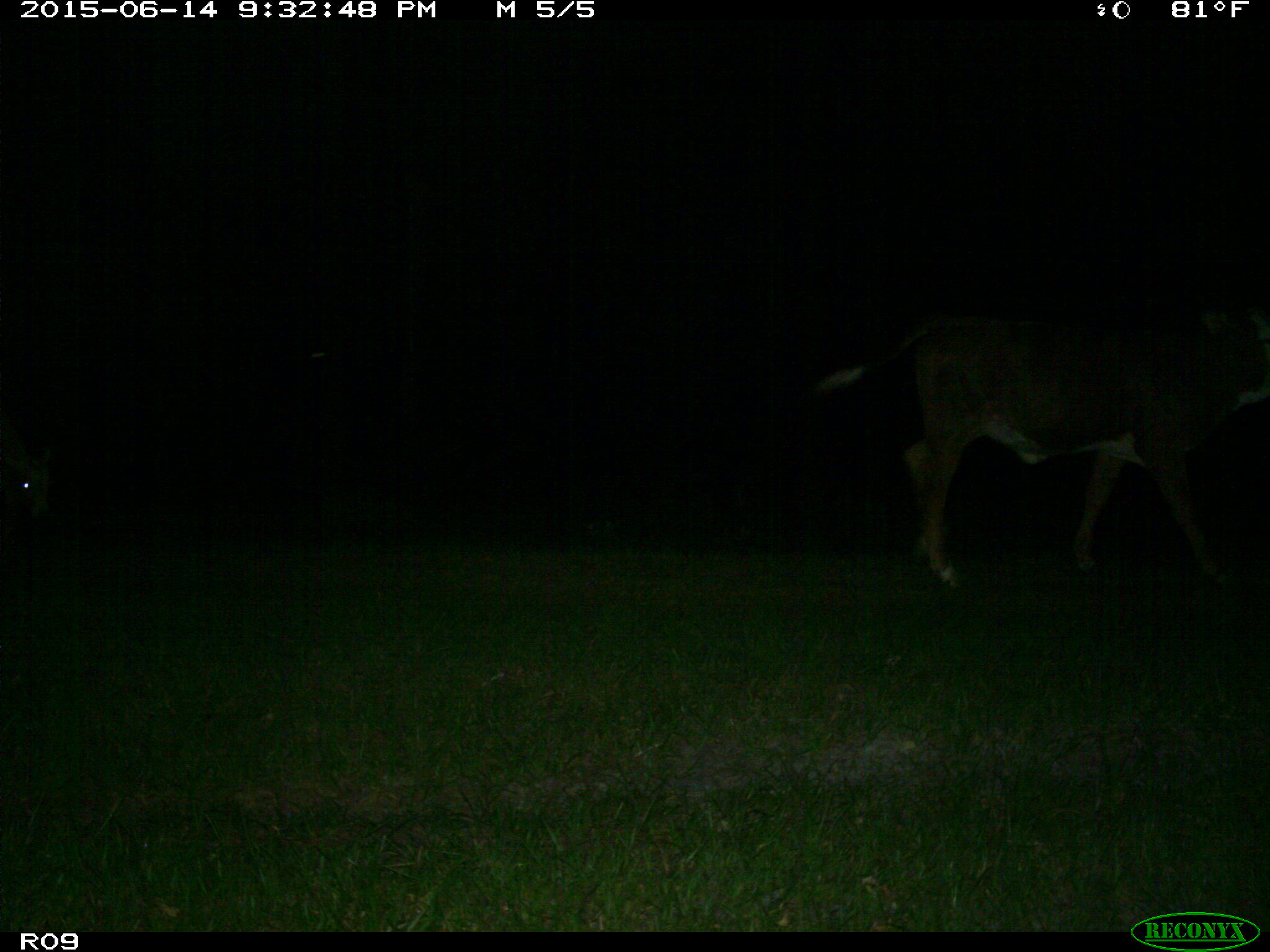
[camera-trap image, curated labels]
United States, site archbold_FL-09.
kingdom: Animalia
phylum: Chordata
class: Mammalia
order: Artiodactyla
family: Bovidae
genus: Bos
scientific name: Bos taurus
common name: domestic cow